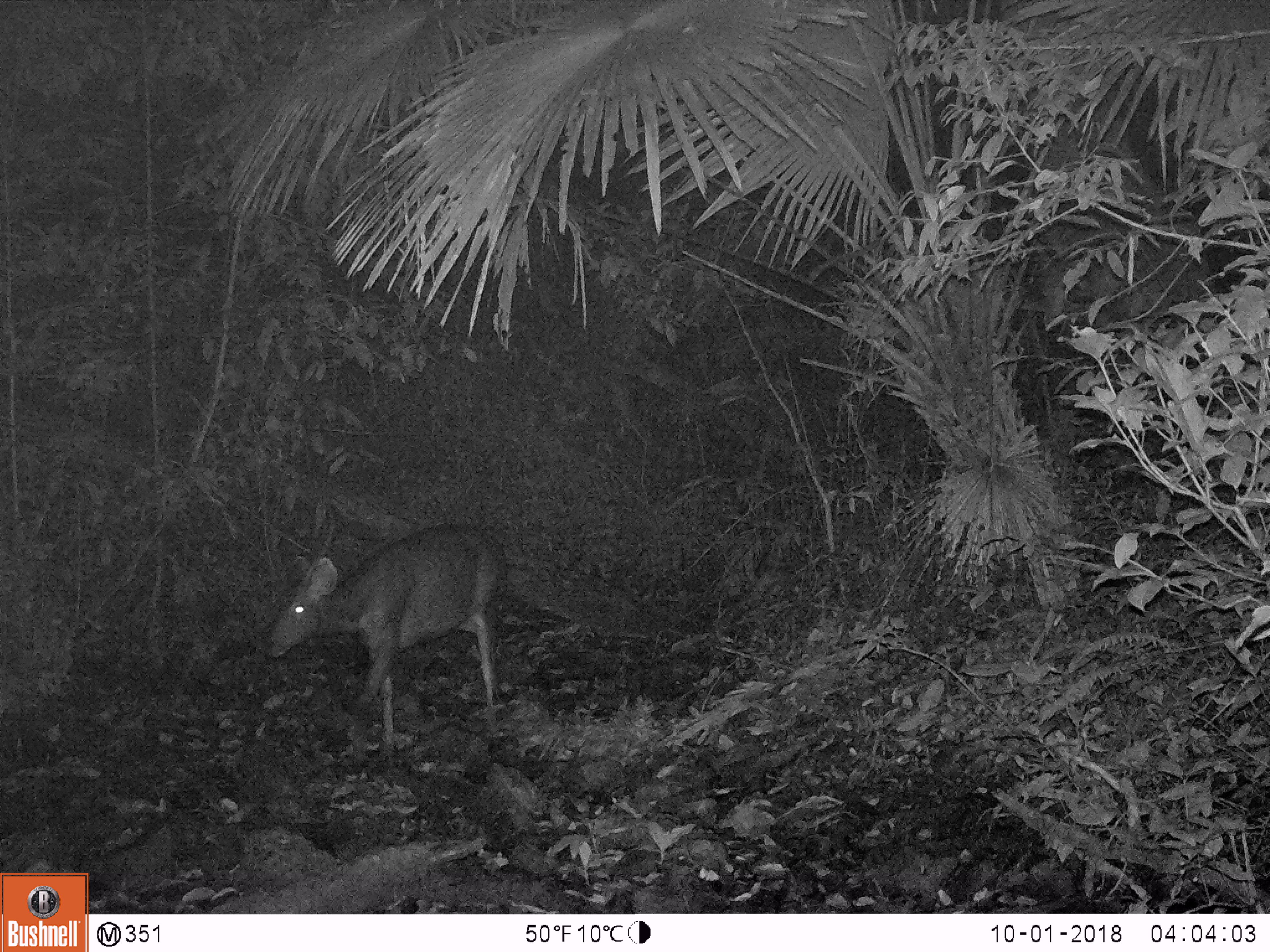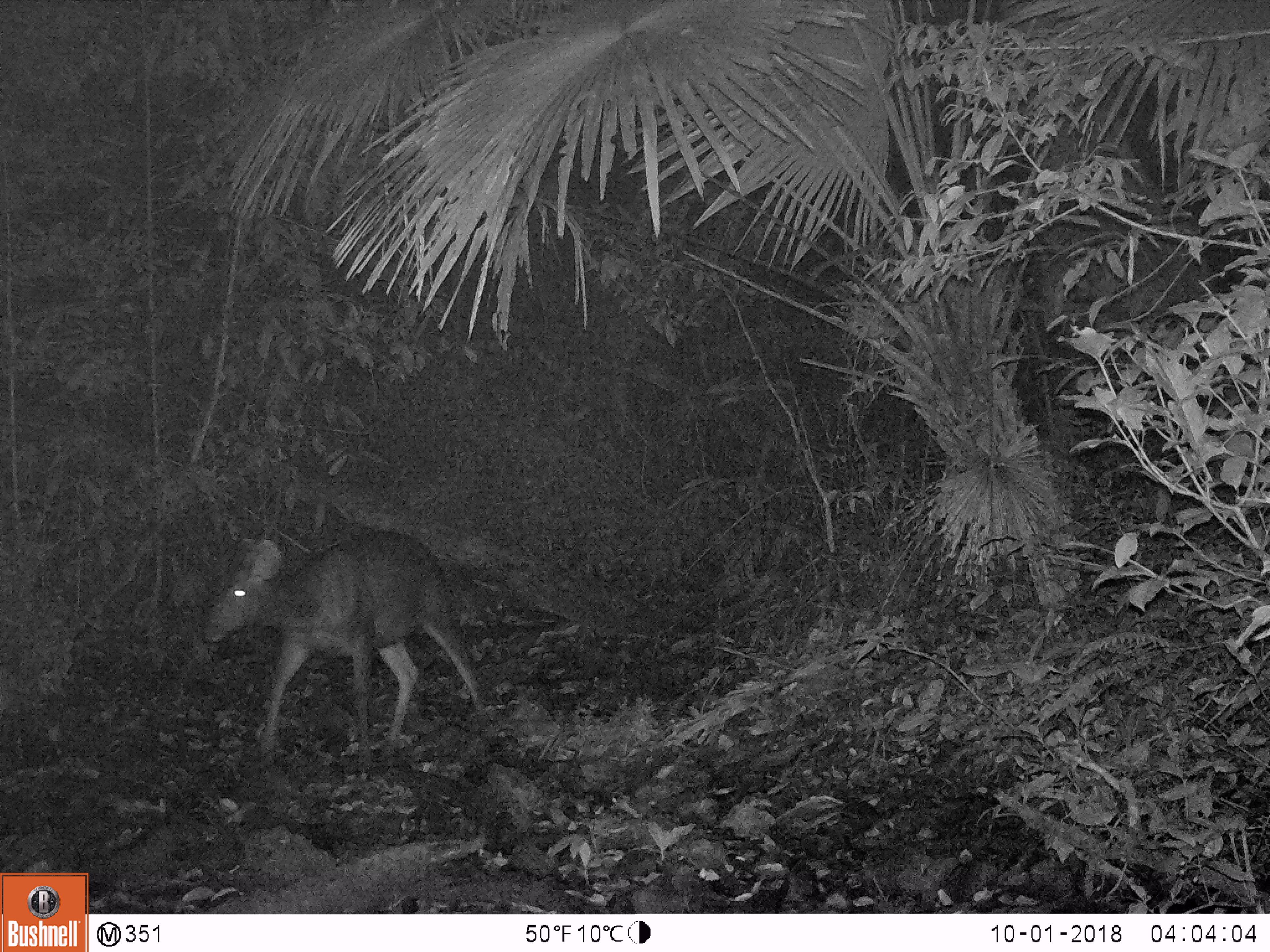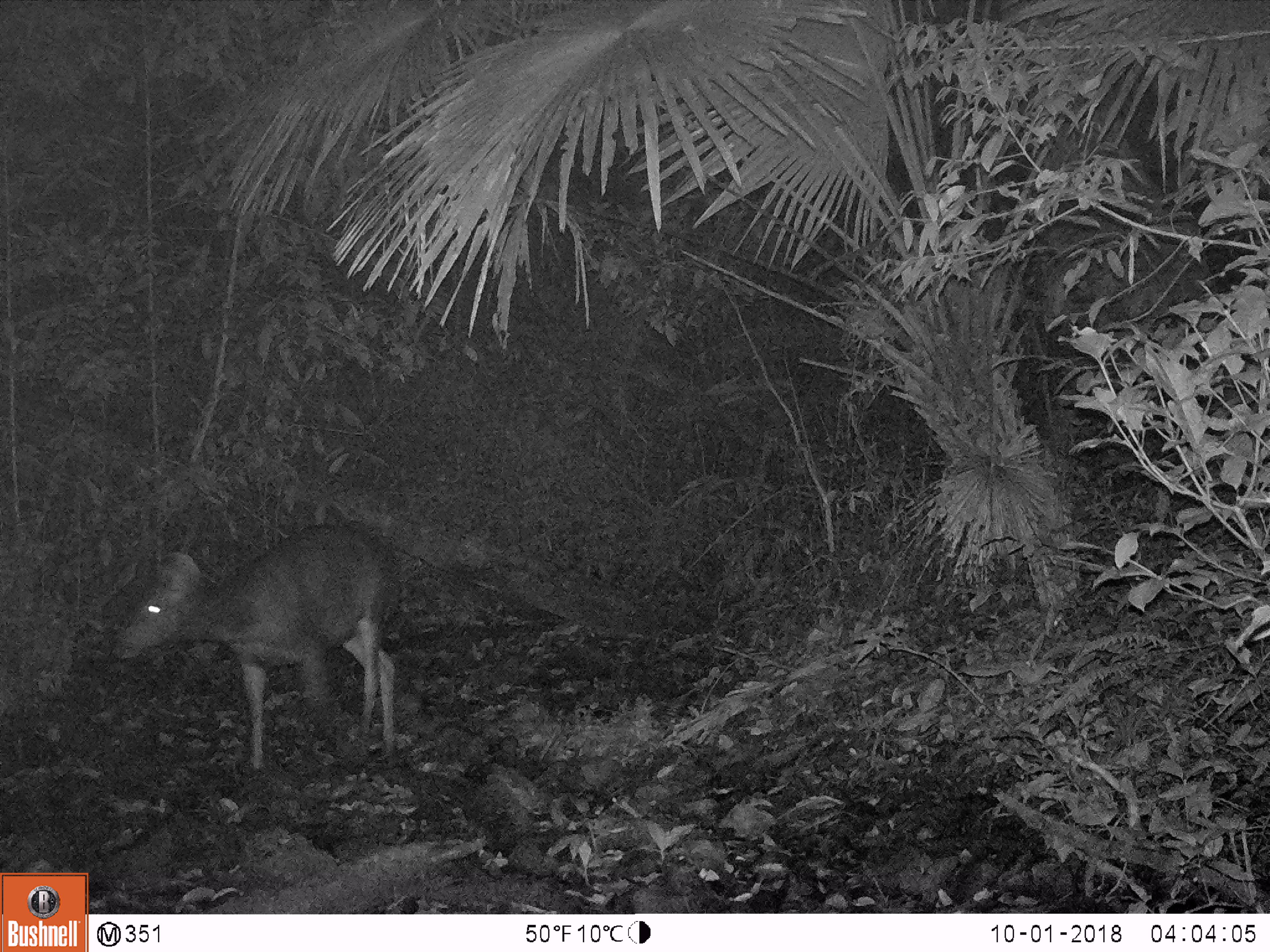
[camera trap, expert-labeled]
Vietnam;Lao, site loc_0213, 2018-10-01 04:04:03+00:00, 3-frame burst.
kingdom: Animalia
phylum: Chordata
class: Mammalia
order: Artiodactyla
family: Cervidae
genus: Rusa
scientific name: Rusa unicolor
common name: sambar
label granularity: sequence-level